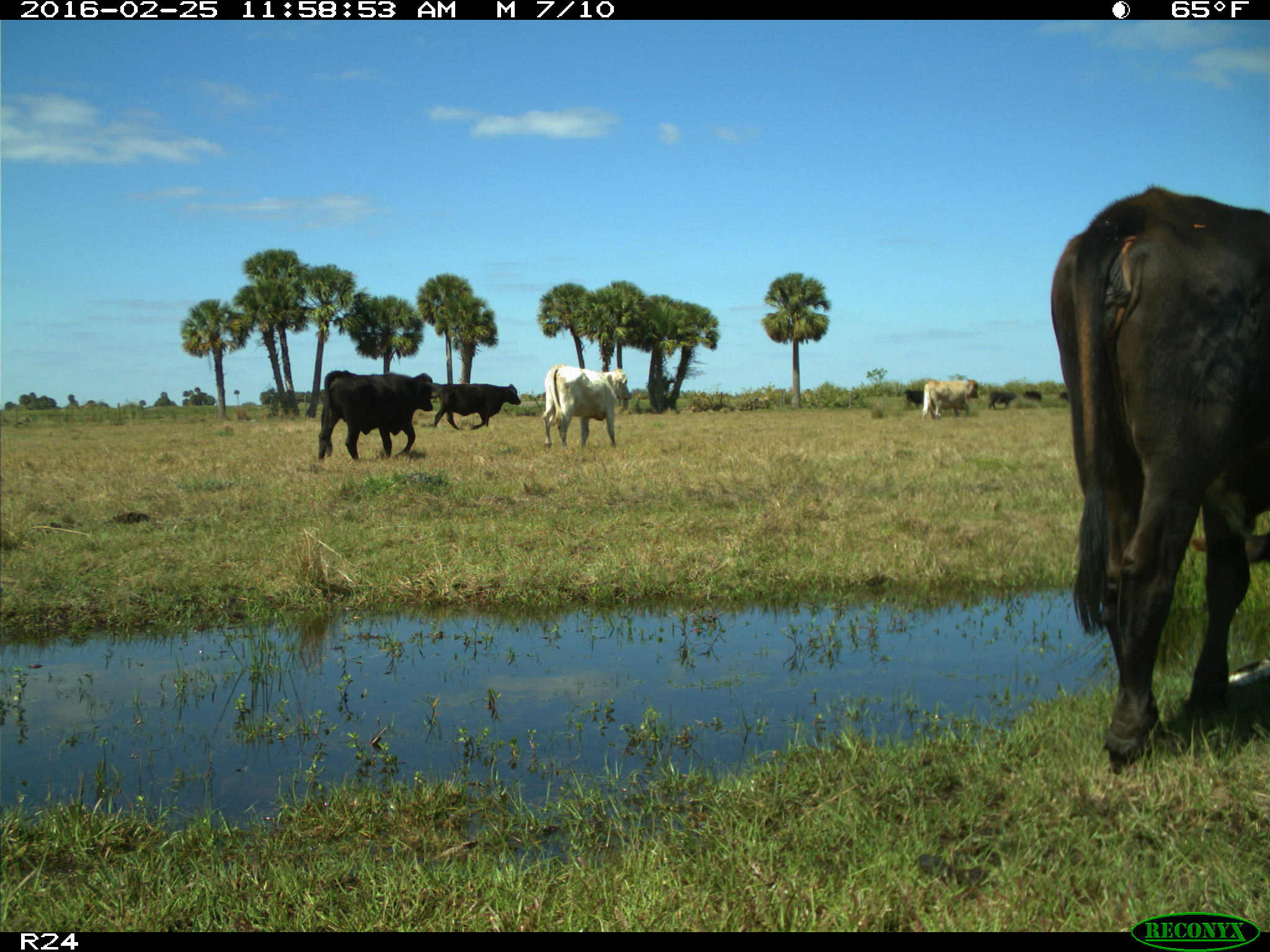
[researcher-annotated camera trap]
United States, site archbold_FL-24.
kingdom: Animalia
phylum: Chordata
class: Mammalia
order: Artiodactyla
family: Bovidae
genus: Bos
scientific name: Bos taurus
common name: domestic cow